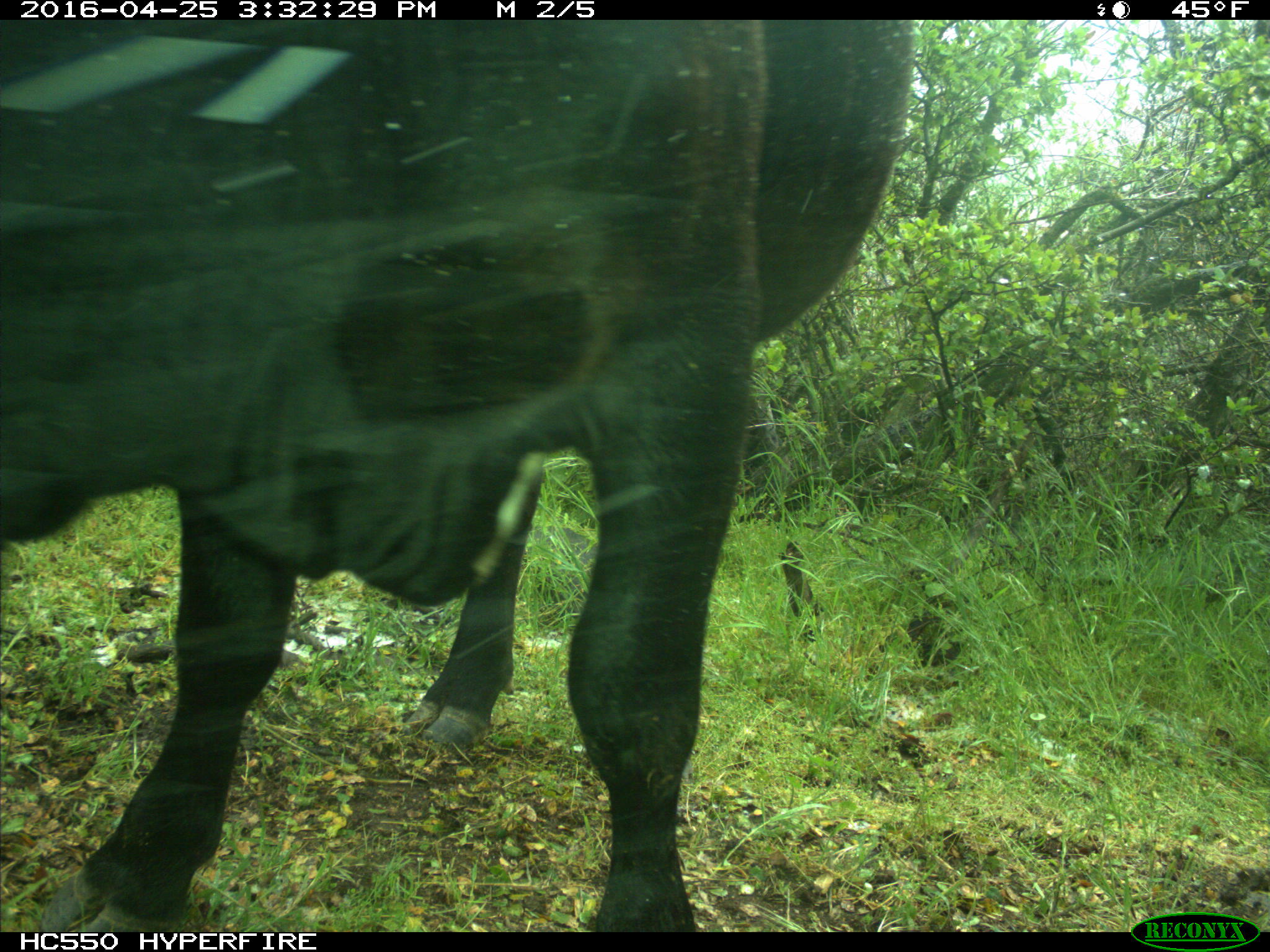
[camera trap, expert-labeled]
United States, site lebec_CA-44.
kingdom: Animalia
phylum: Chordata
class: Mammalia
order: Artiodactyla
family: Bovidae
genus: Bos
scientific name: Bos taurus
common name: domestic cow